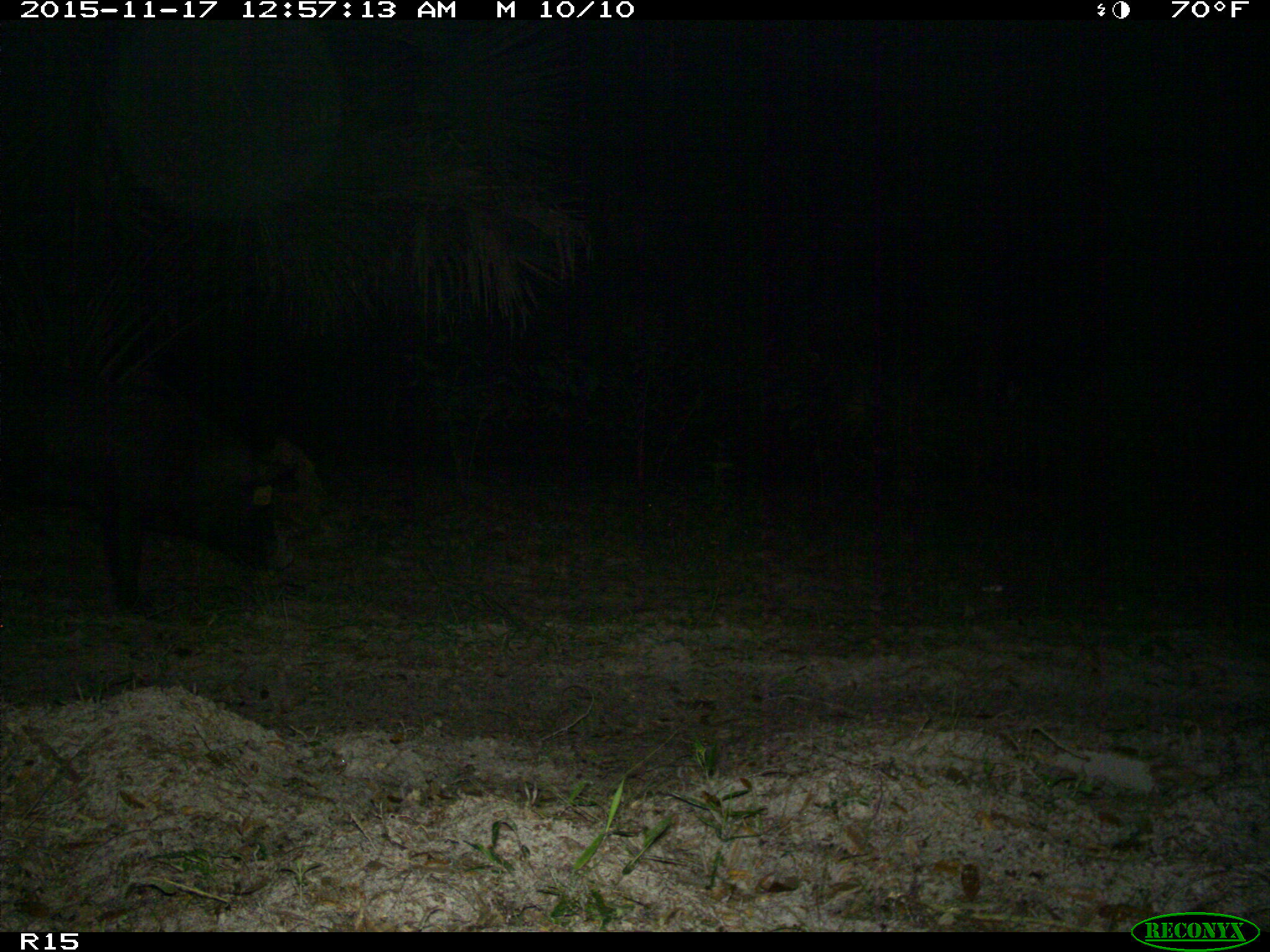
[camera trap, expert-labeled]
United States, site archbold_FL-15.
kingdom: Animalia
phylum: Chordata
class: Mammalia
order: Artiodactyla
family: Suidae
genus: Sus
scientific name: Sus scrofa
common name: wild boar